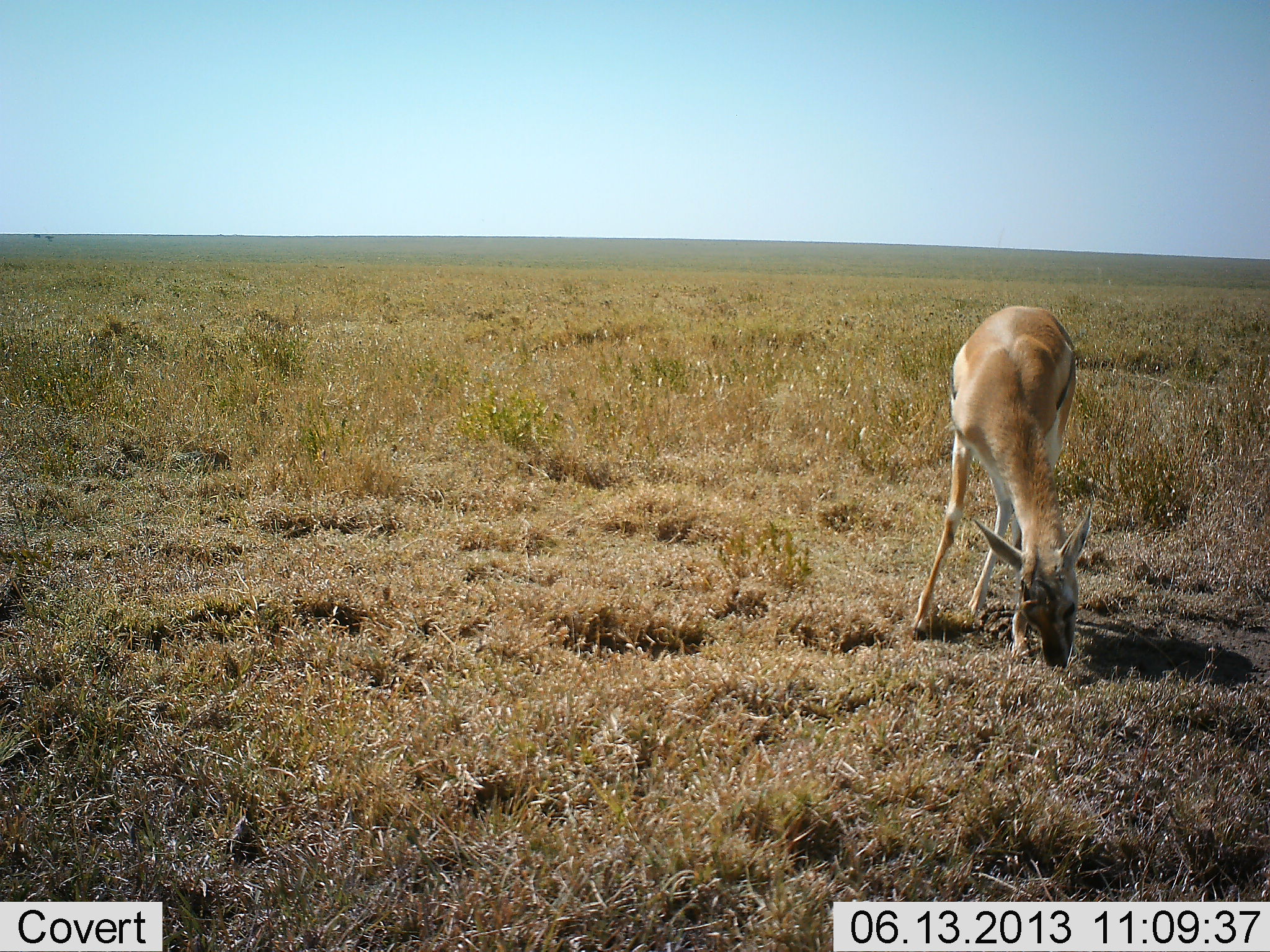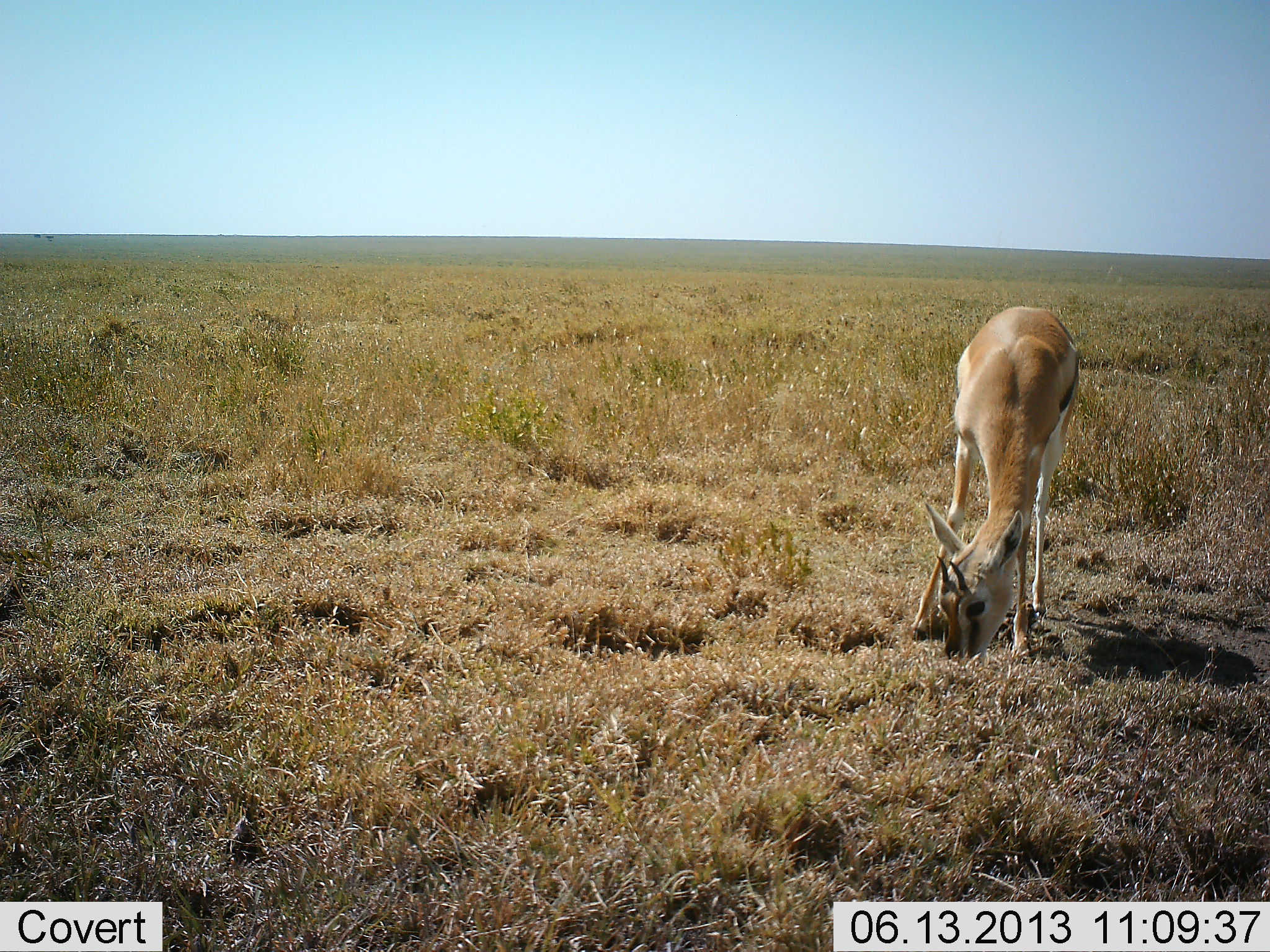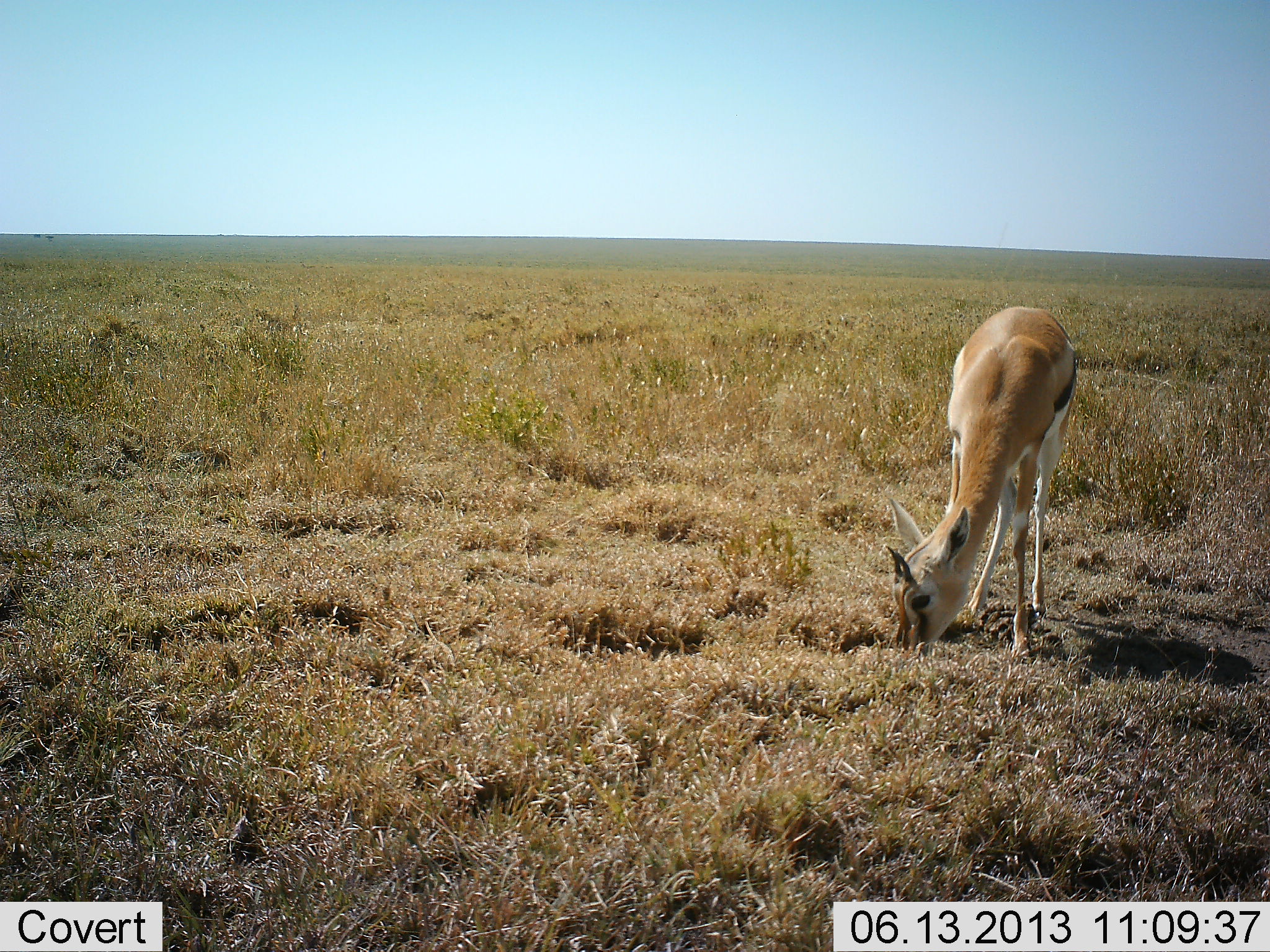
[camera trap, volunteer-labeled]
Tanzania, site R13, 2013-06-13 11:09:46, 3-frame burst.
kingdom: Animalia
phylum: Chordata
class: Mammalia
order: Artiodactyla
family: Bovidae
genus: Eudorcas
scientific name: Eudorcas thomsonii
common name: thomson's gazelle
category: gazellethomsons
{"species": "gazellethomsons (thomson's gazelle) (Eudorcas thomsonii)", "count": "1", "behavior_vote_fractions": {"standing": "11%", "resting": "0%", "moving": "0%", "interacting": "0%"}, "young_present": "0%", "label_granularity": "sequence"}